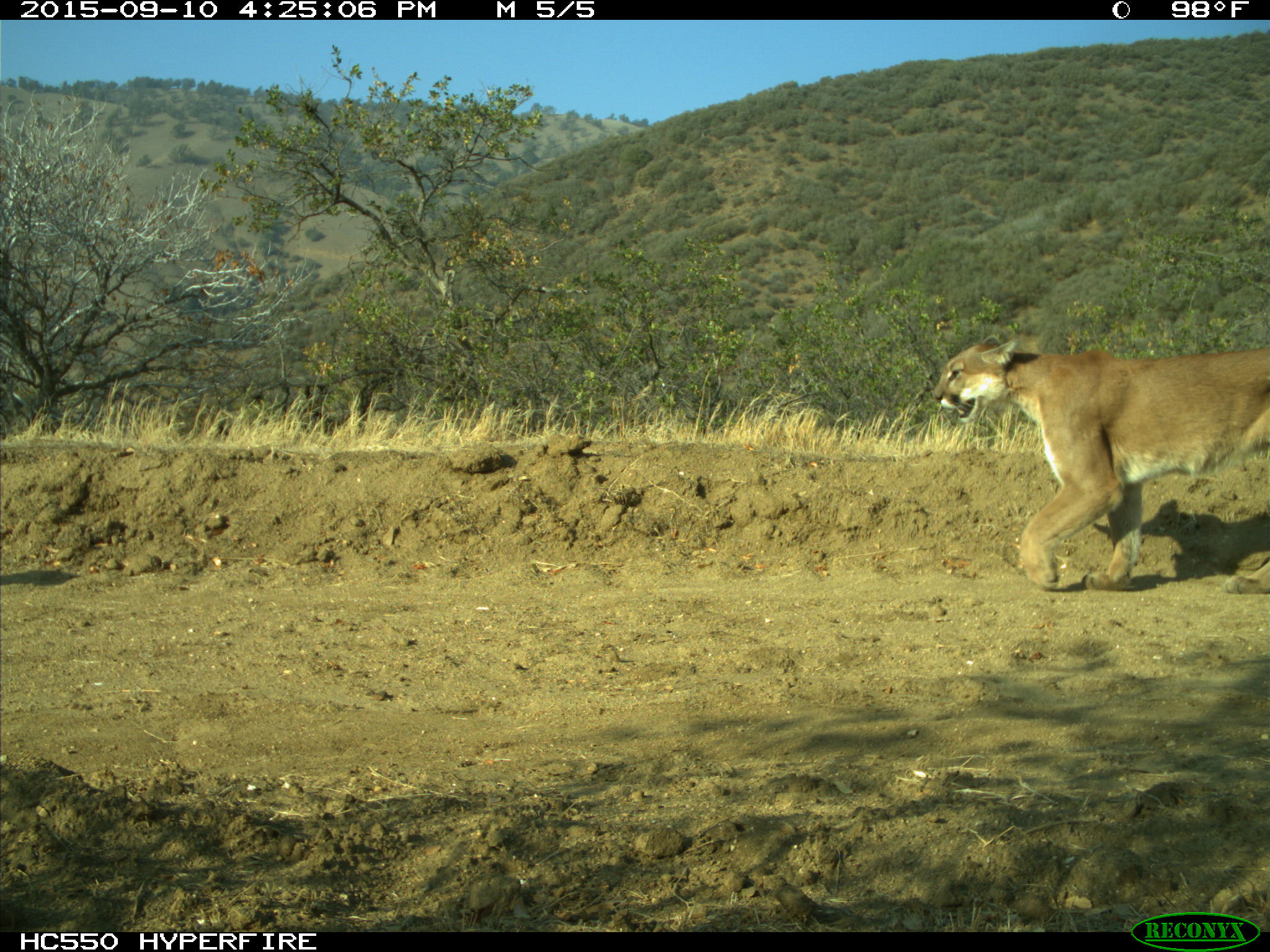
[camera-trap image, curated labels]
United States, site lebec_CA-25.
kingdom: Animalia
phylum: Chordata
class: Mammalia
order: Carnivora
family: Felidae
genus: Puma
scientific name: Puma concolor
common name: mountain lion